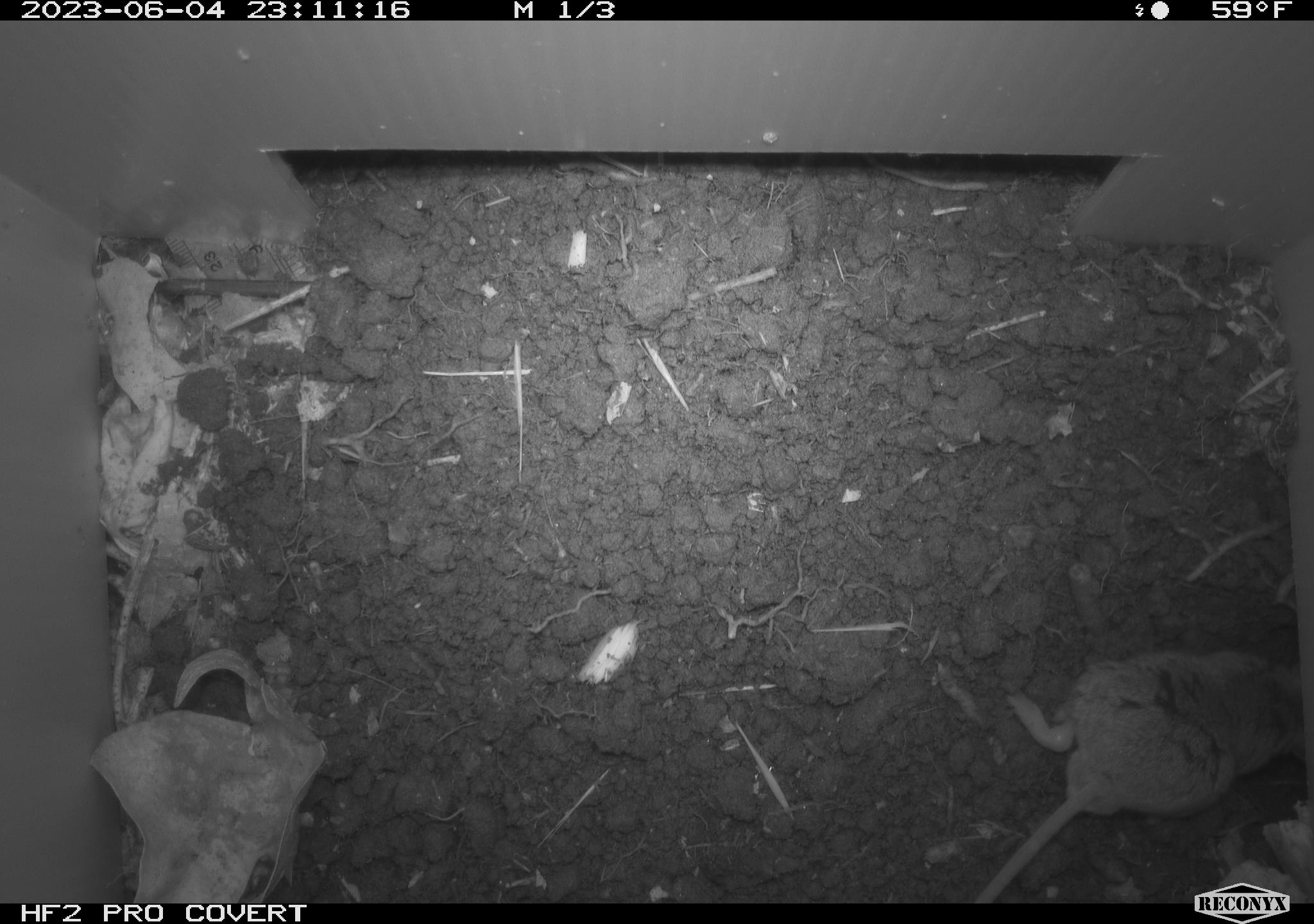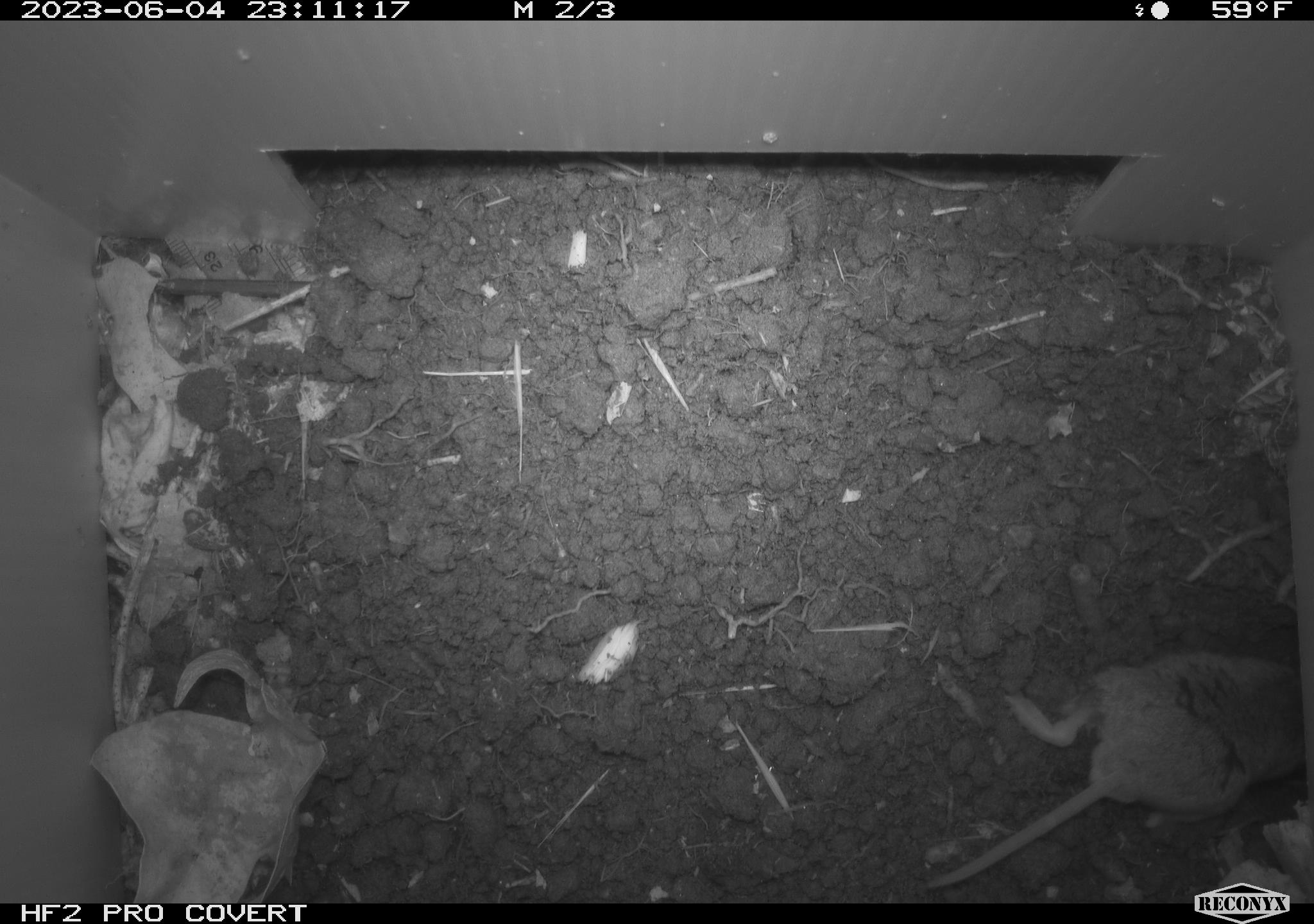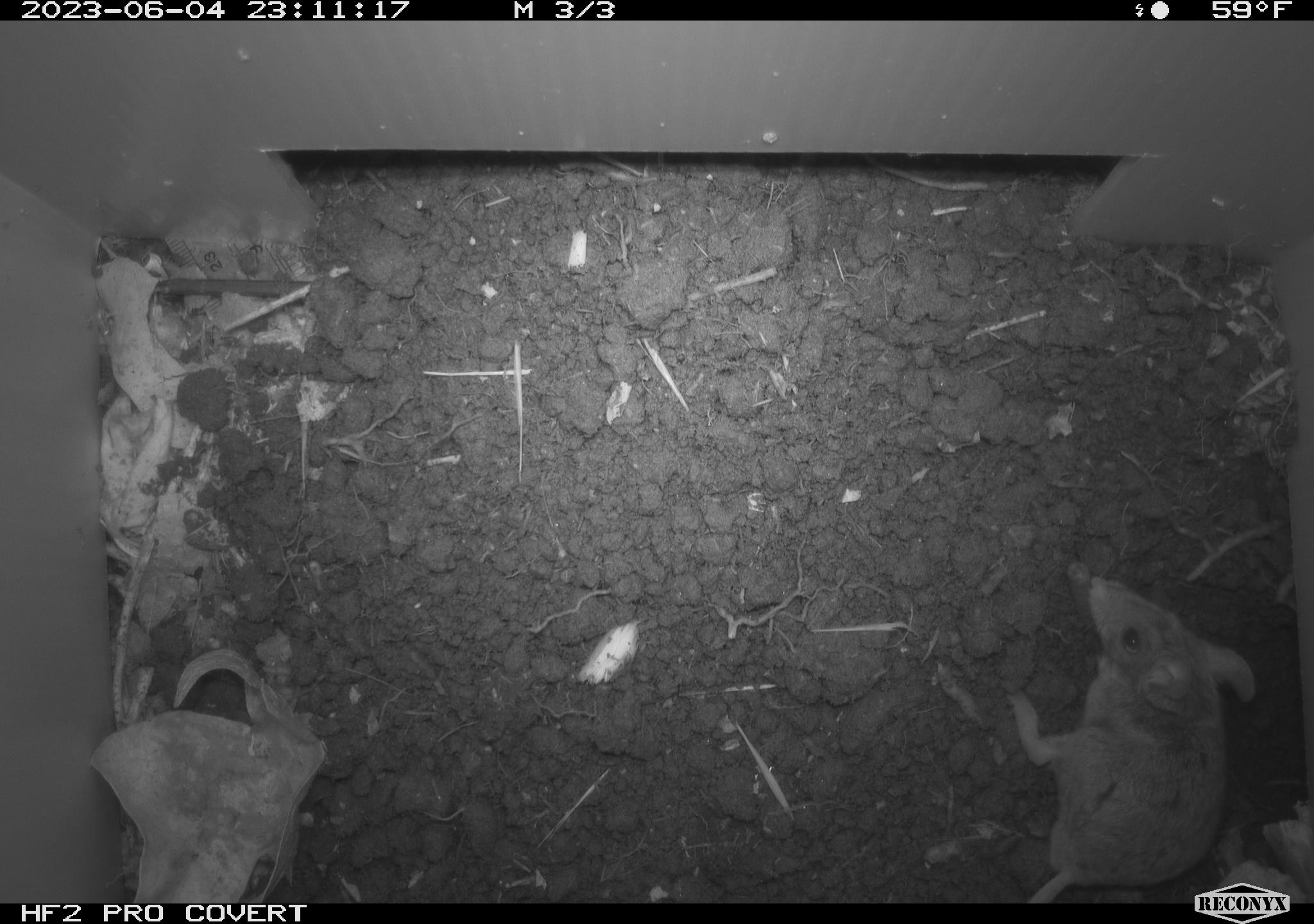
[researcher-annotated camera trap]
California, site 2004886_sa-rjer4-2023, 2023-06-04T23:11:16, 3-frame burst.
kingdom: Animalia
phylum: Chordata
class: Mammalia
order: Rodentia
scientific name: Rodentia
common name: mouse species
Mouse species (Rodentia).